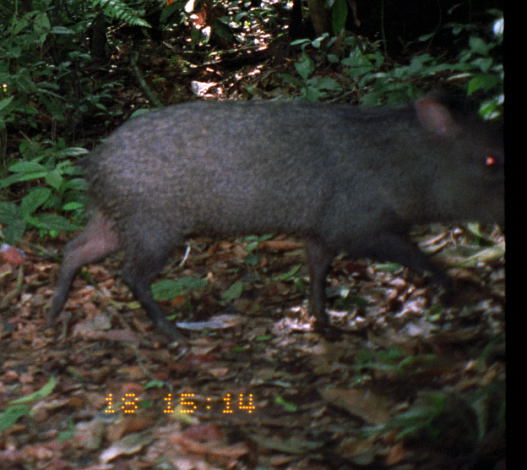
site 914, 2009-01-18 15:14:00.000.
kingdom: Animalia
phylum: Chordata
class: Mammalia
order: Artiodactyla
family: Tayassuidae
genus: Pecari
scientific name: Pecari tajacu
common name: collared peccary